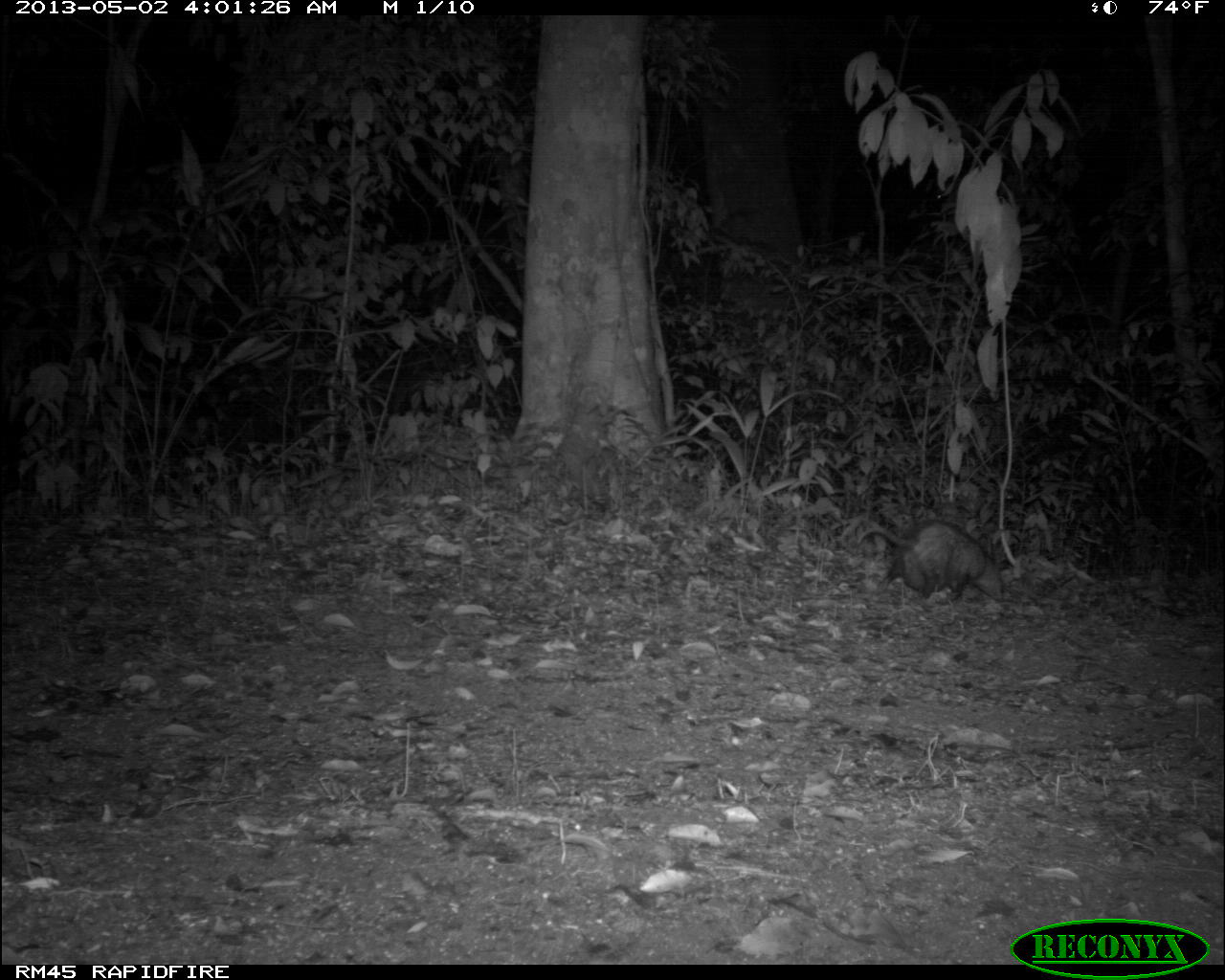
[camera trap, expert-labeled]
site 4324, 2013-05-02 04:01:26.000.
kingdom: Animalia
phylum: Chordata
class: Mammalia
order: Didelphimorphia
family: Didelphidae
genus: Didelphis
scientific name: Didelphis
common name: american opossums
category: didelphis sp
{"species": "didelphis sp (american opossums) (Didelphis)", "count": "1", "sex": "female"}